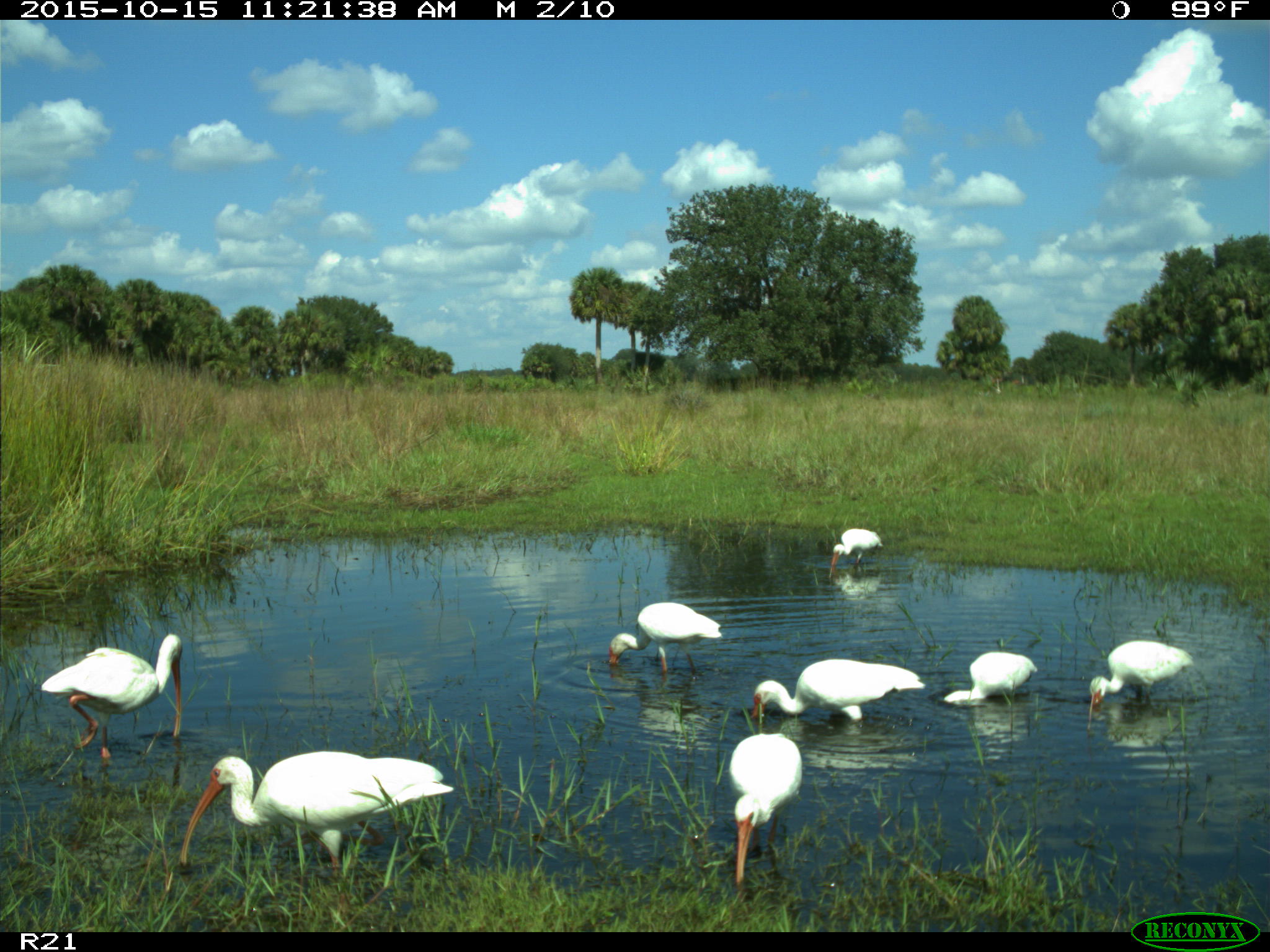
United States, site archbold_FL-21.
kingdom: Animalia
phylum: Chordata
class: Aves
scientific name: Aves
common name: birds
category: unidentified bird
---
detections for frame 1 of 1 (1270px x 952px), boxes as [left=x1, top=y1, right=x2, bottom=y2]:
animal: [left=178, top=747, right=458, bottom=870]; [left=40, top=633, right=184, bottom=759]; [left=727, top=733, right=803, bottom=883]; [left=749, top=658, right=926, bottom=721]; [left=608, top=602, right=724, bottom=675]; [left=1089, top=640, right=1195, bottom=708]; [left=944, top=651, right=1038, bottom=703]; [left=830, top=528, right=883, bottom=566]